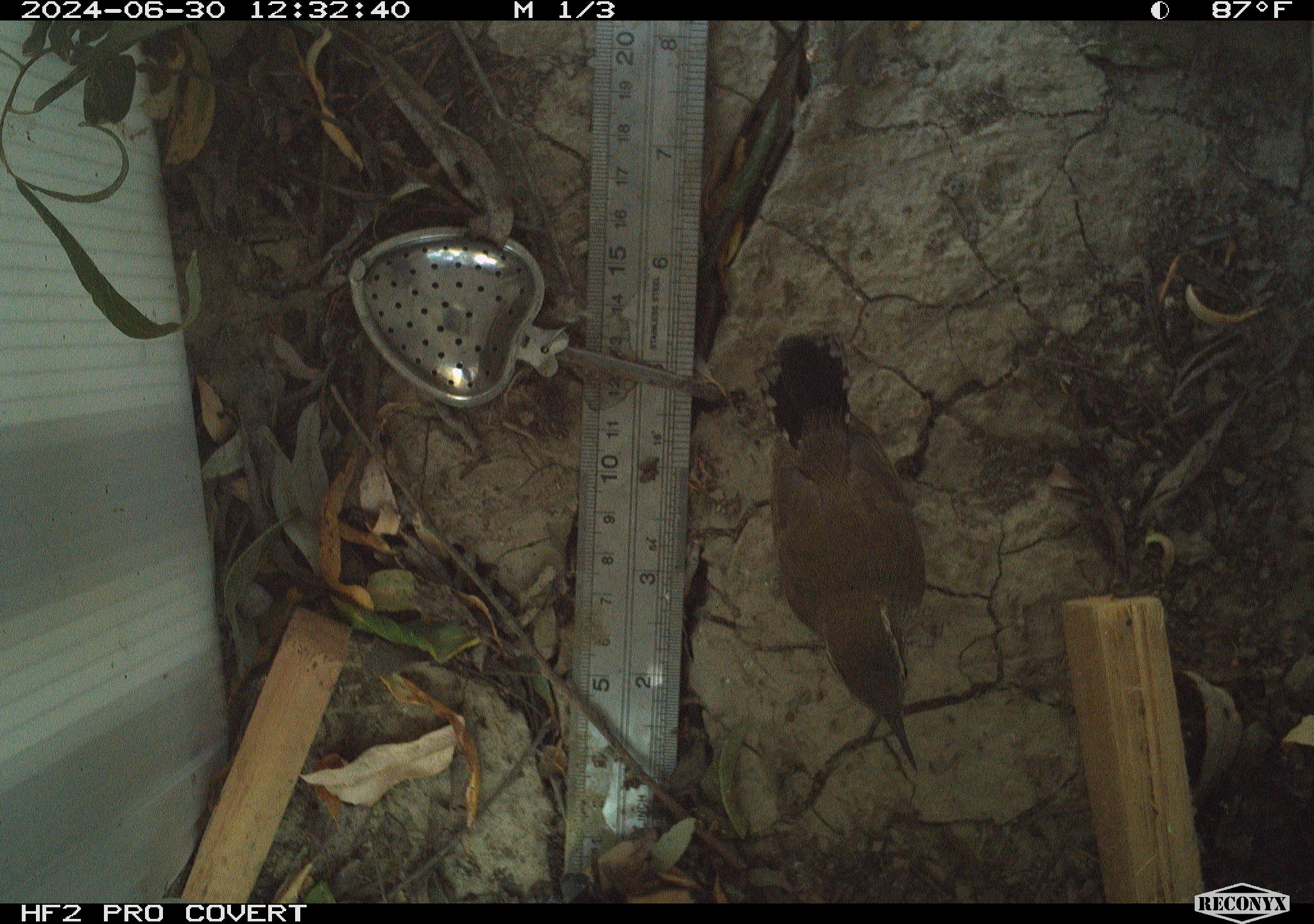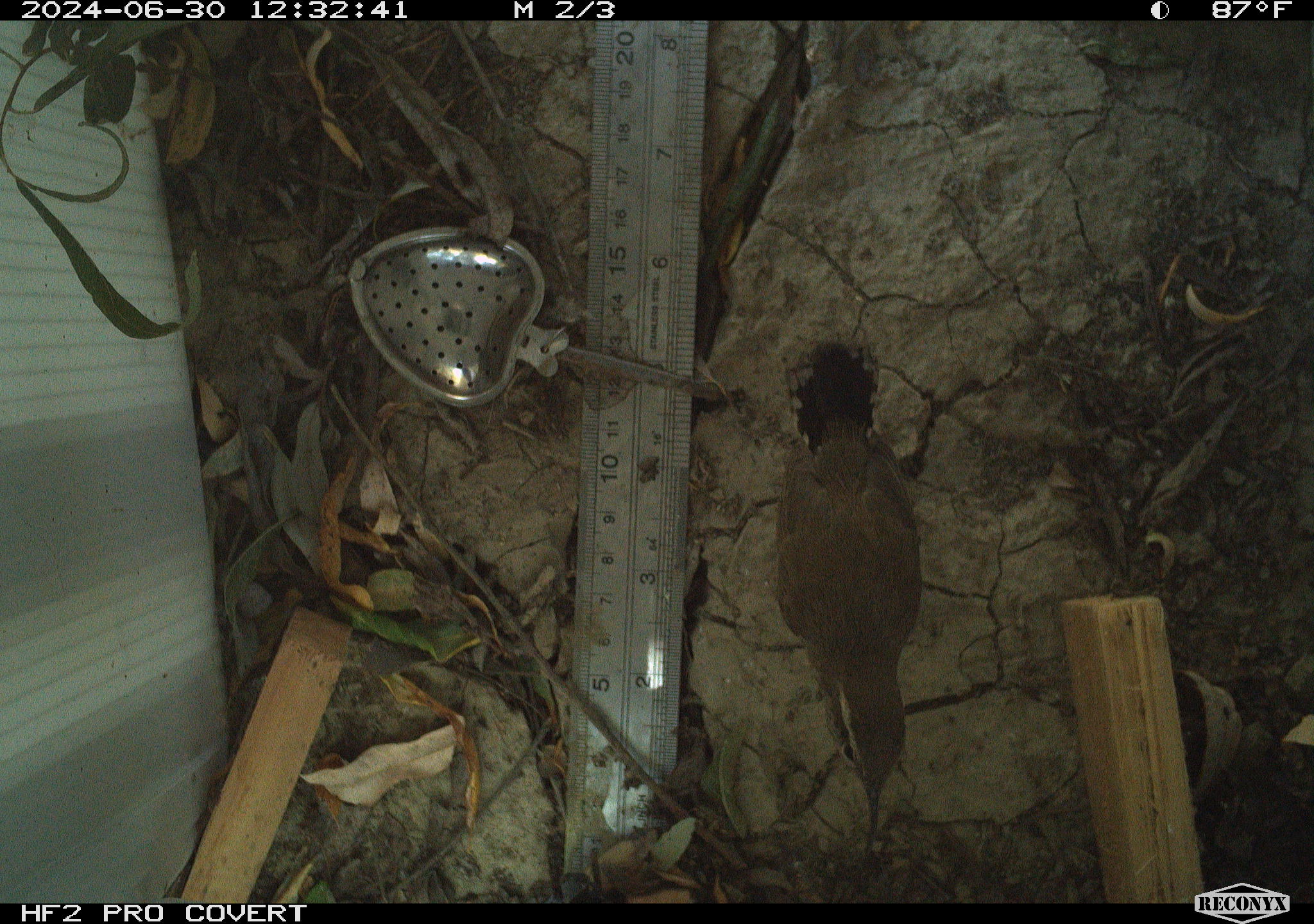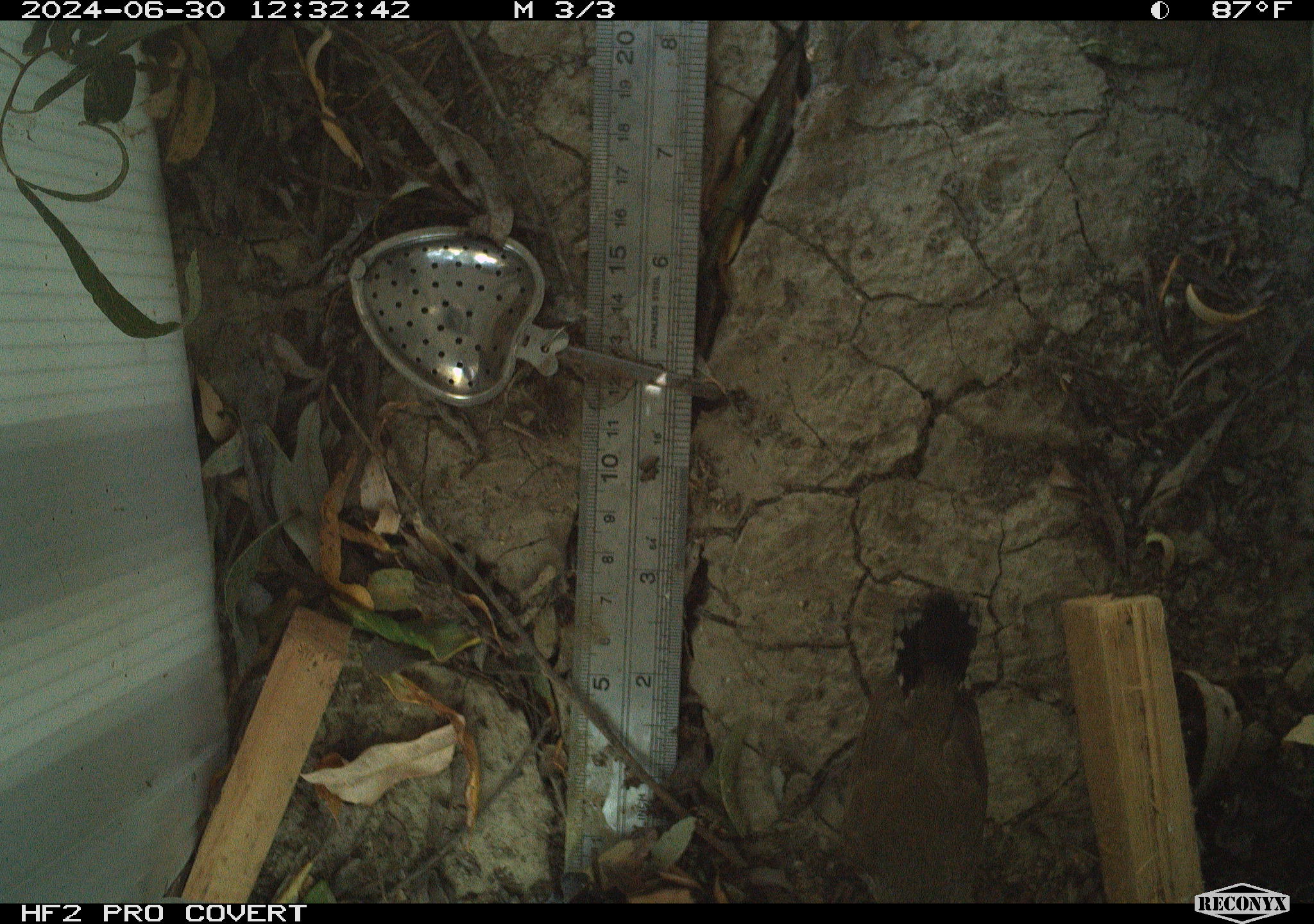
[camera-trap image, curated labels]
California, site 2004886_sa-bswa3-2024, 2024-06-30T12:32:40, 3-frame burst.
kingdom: Animalia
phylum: Chordata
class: Aves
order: Passeriformes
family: Troglodytidae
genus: Thryomanes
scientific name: Thryomanes bewickii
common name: bewick's wren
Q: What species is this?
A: Bewick's wren (Thryomanes bewickii).